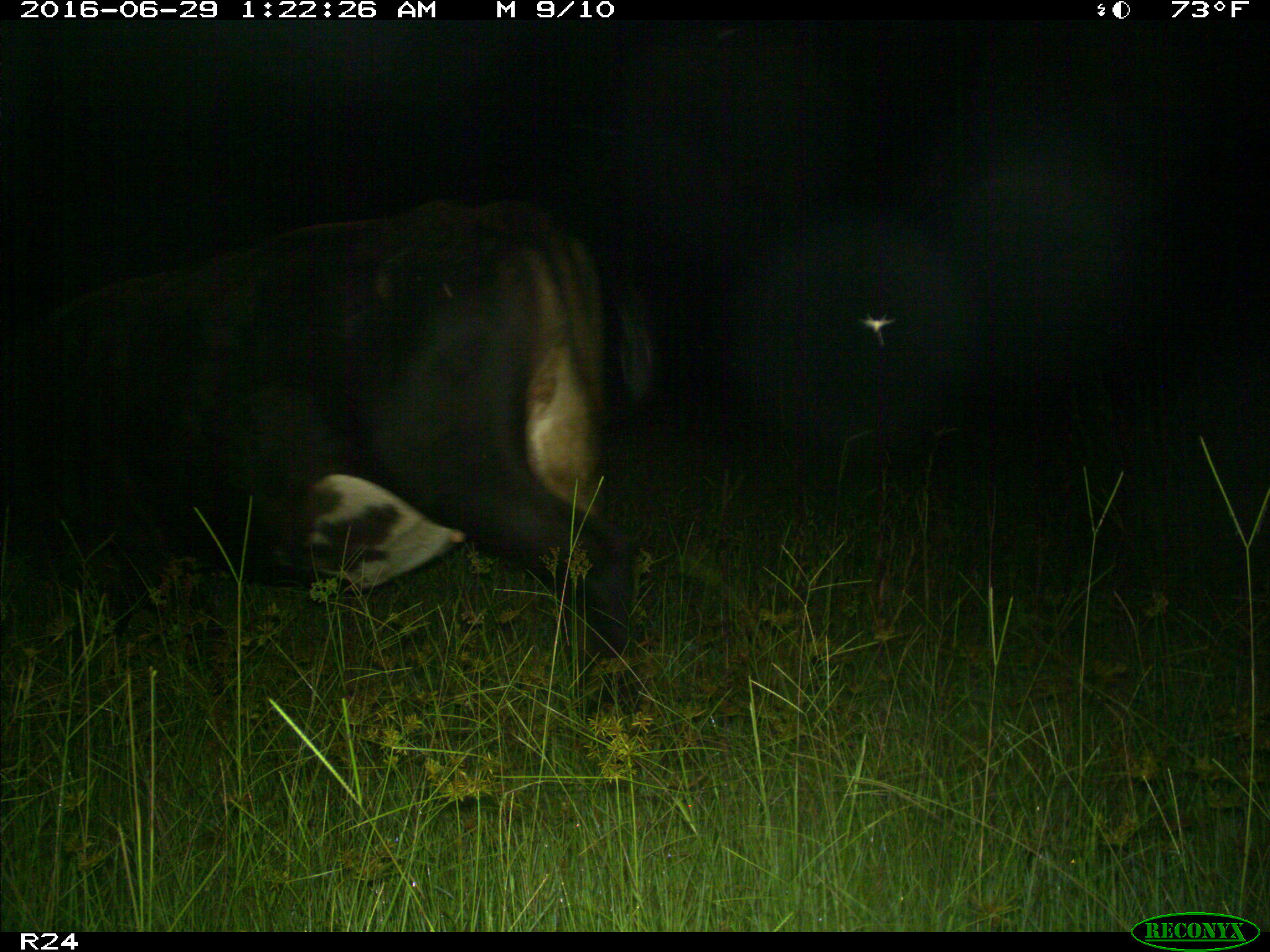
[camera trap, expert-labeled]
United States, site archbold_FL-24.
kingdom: Animalia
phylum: Chordata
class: Mammalia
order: Artiodactyla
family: Bovidae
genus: Bos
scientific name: Bos taurus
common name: domestic cow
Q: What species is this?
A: Bos taurus (domestic cow).